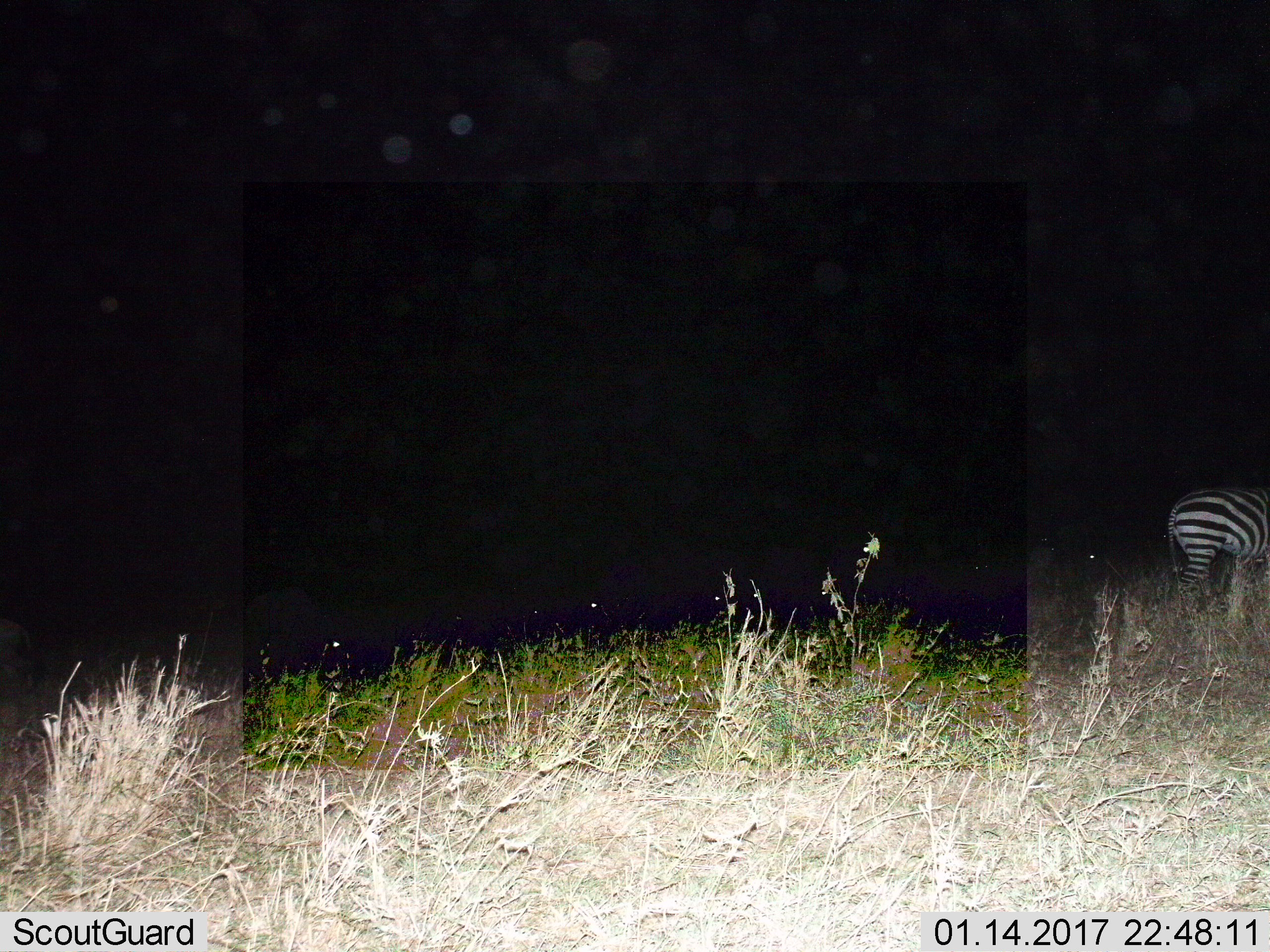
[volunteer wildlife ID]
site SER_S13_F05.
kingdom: Animalia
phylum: Chordata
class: Mammalia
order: Perissodactyla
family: Equidae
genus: Equus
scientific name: Equus quagga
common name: plains zebra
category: zebraplains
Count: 1.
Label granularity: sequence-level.